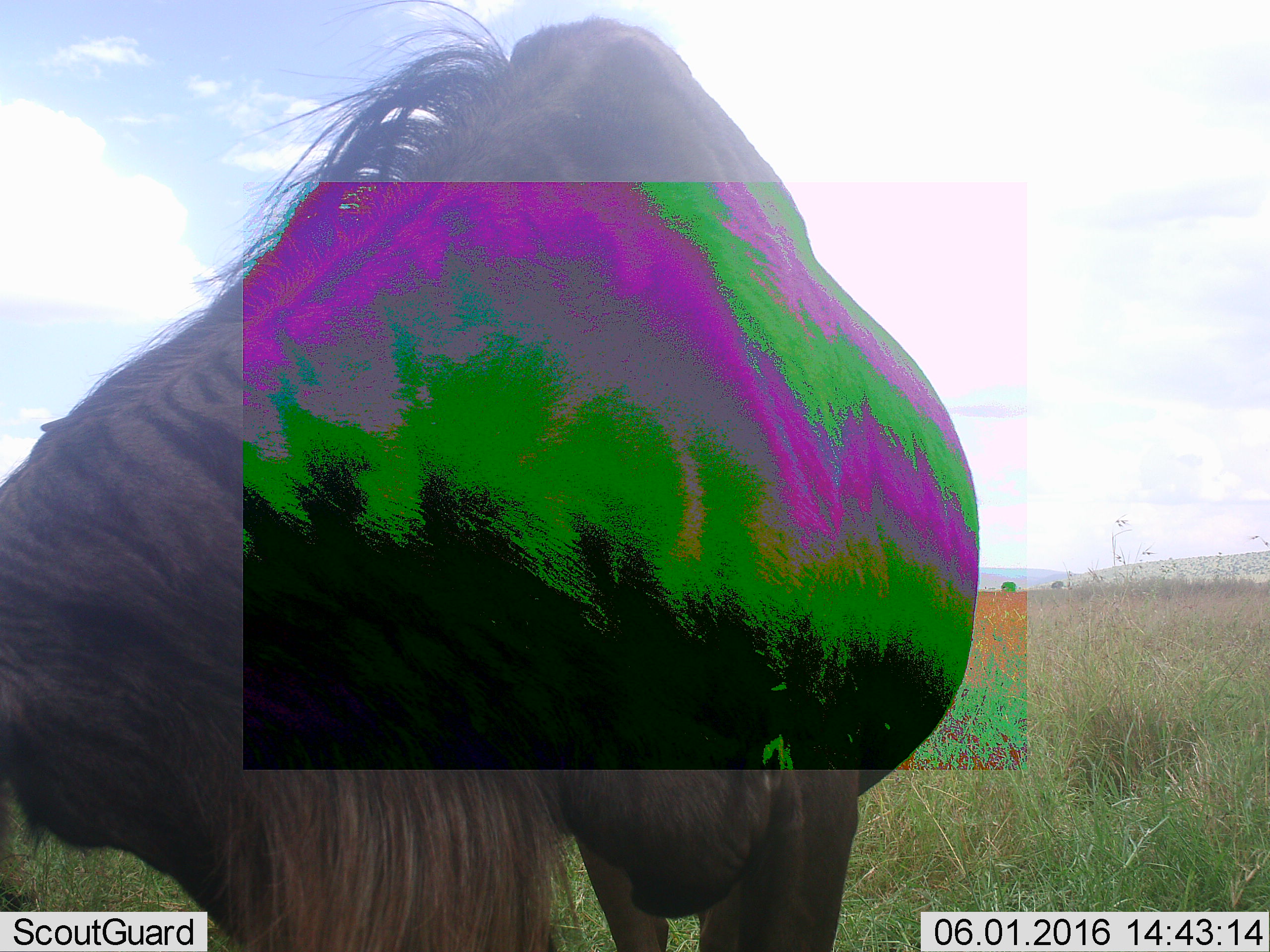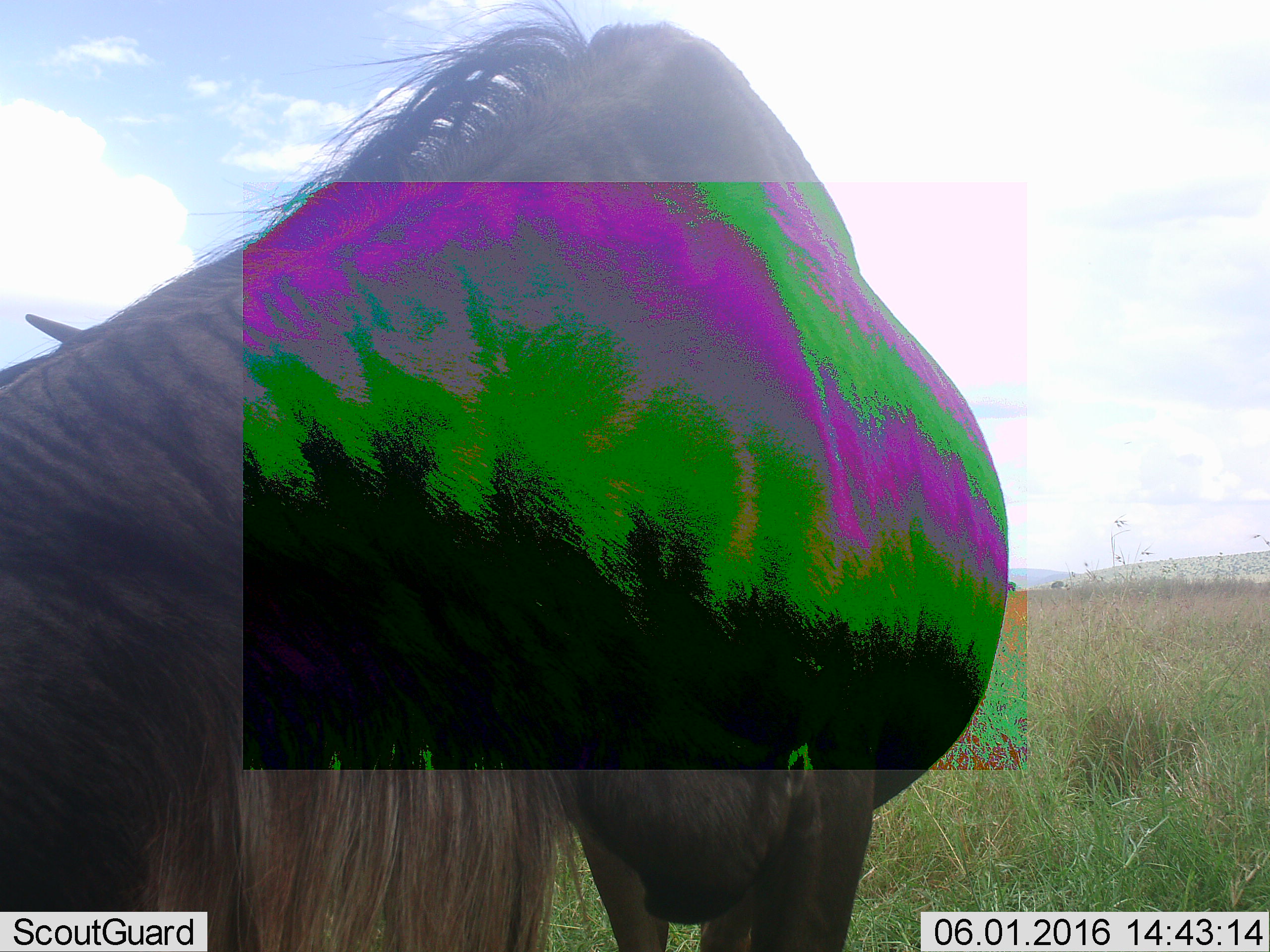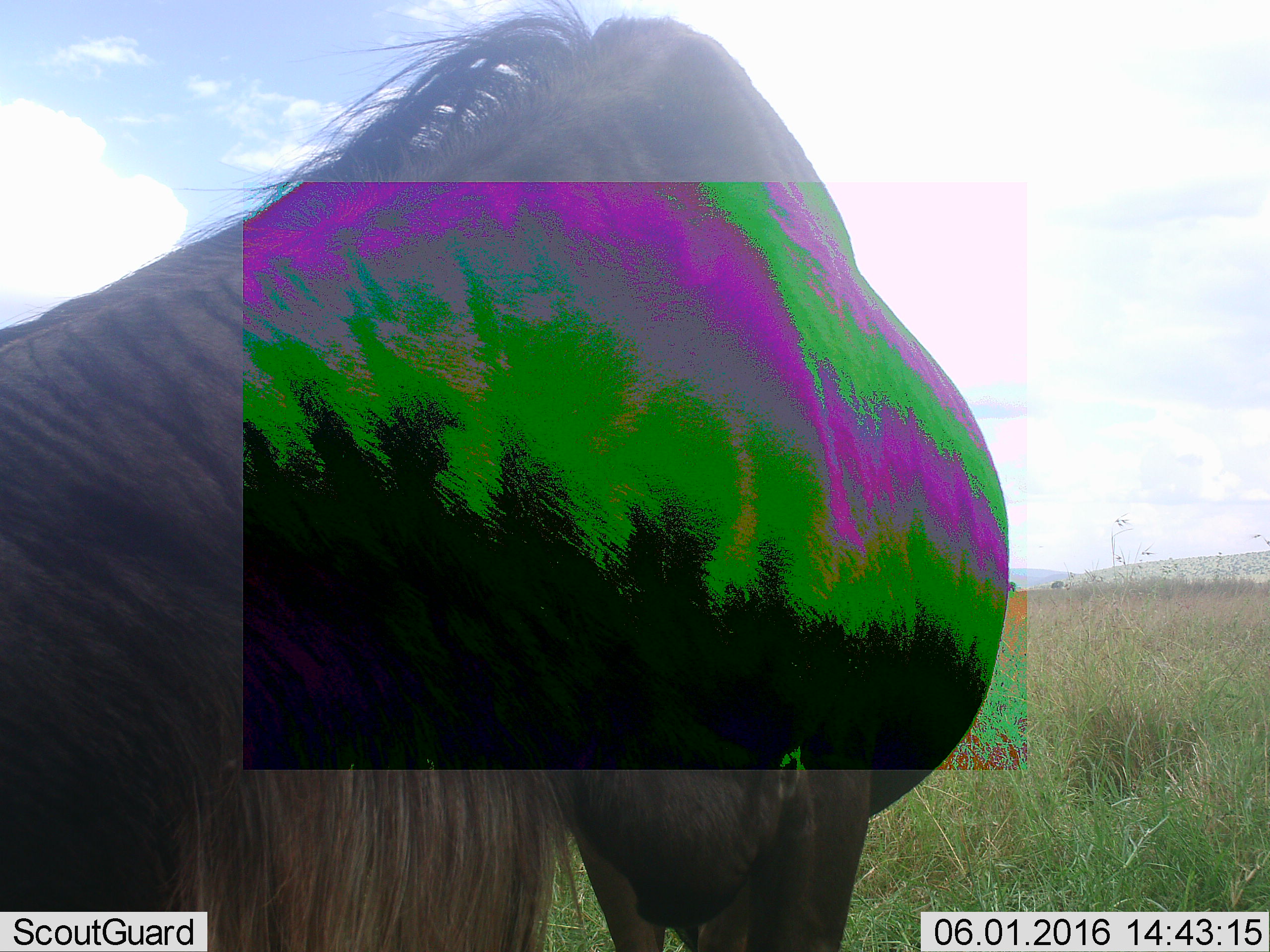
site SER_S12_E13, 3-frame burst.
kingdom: Animalia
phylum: Chordata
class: Mammalia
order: Artiodactyla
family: Bovidae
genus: Connochaetes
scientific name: Connochaetes taurinus taurinus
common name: blue wildebeest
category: wildebeestblue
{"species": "wildebeestblue (blue wildebeest) (Connochaetes taurinus taurinus)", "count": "1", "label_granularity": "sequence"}